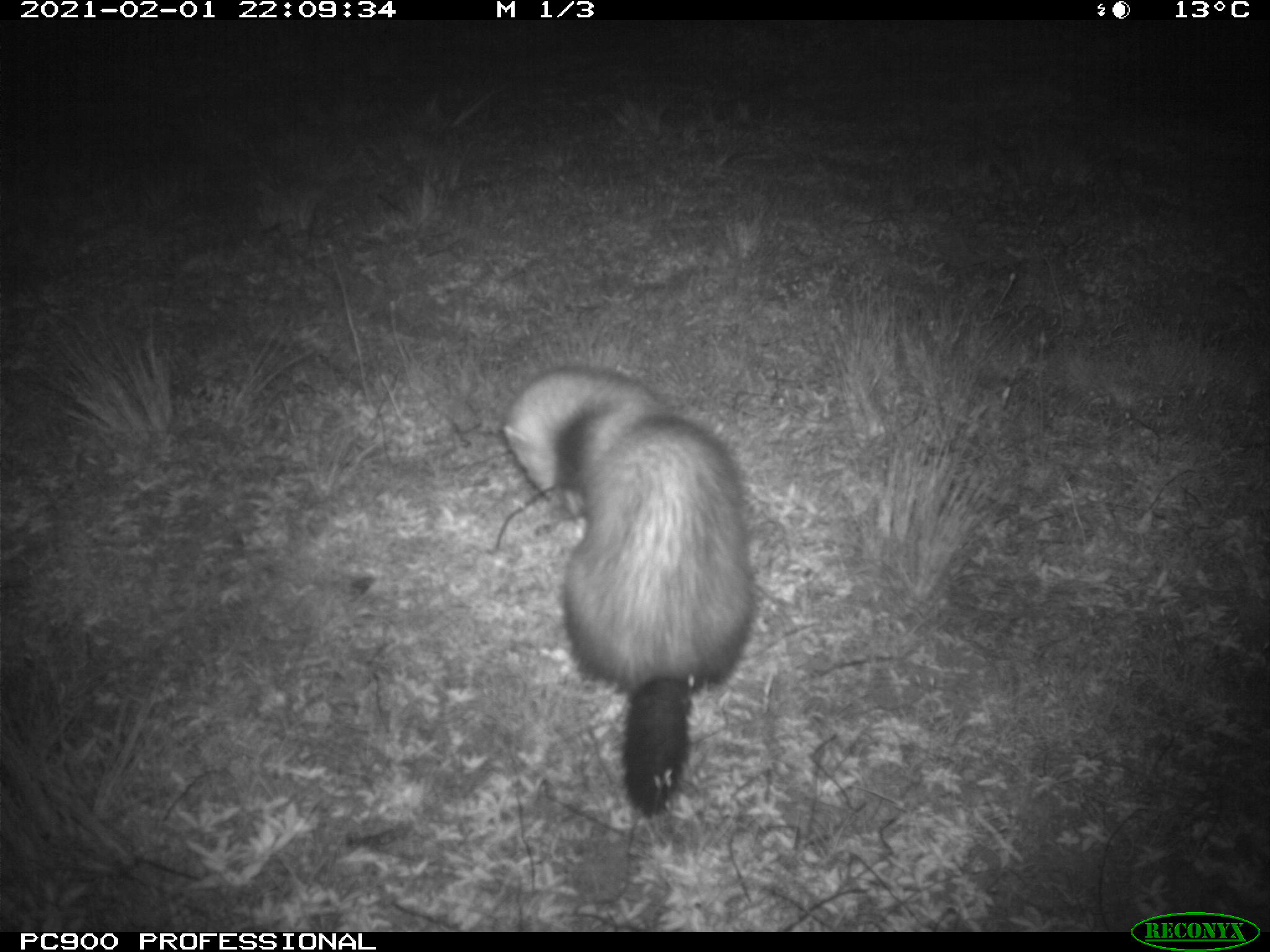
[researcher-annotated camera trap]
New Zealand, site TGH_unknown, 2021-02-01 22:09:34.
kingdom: Animalia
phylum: Chordata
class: Mammalia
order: Carnivora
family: Mustelidae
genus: Mustela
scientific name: Mustela furo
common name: ferret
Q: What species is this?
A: Ferret (Mustela furo).